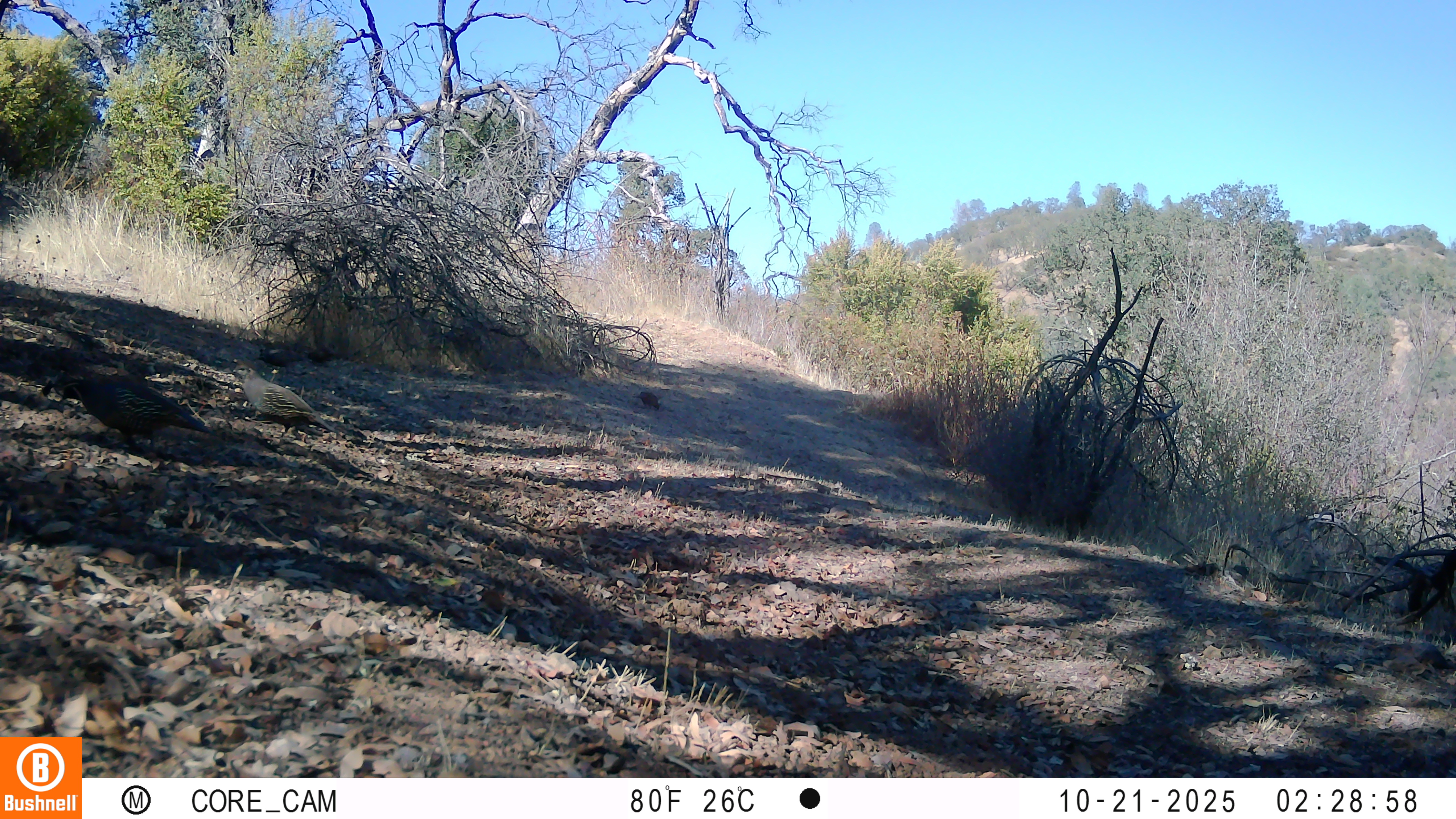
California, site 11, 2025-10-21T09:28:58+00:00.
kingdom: Animalia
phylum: Chordata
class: Aves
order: Galliformes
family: Odontophoridae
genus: Callipepla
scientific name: Callipepla californica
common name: california quail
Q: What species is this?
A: California quail (Callipepla californica).